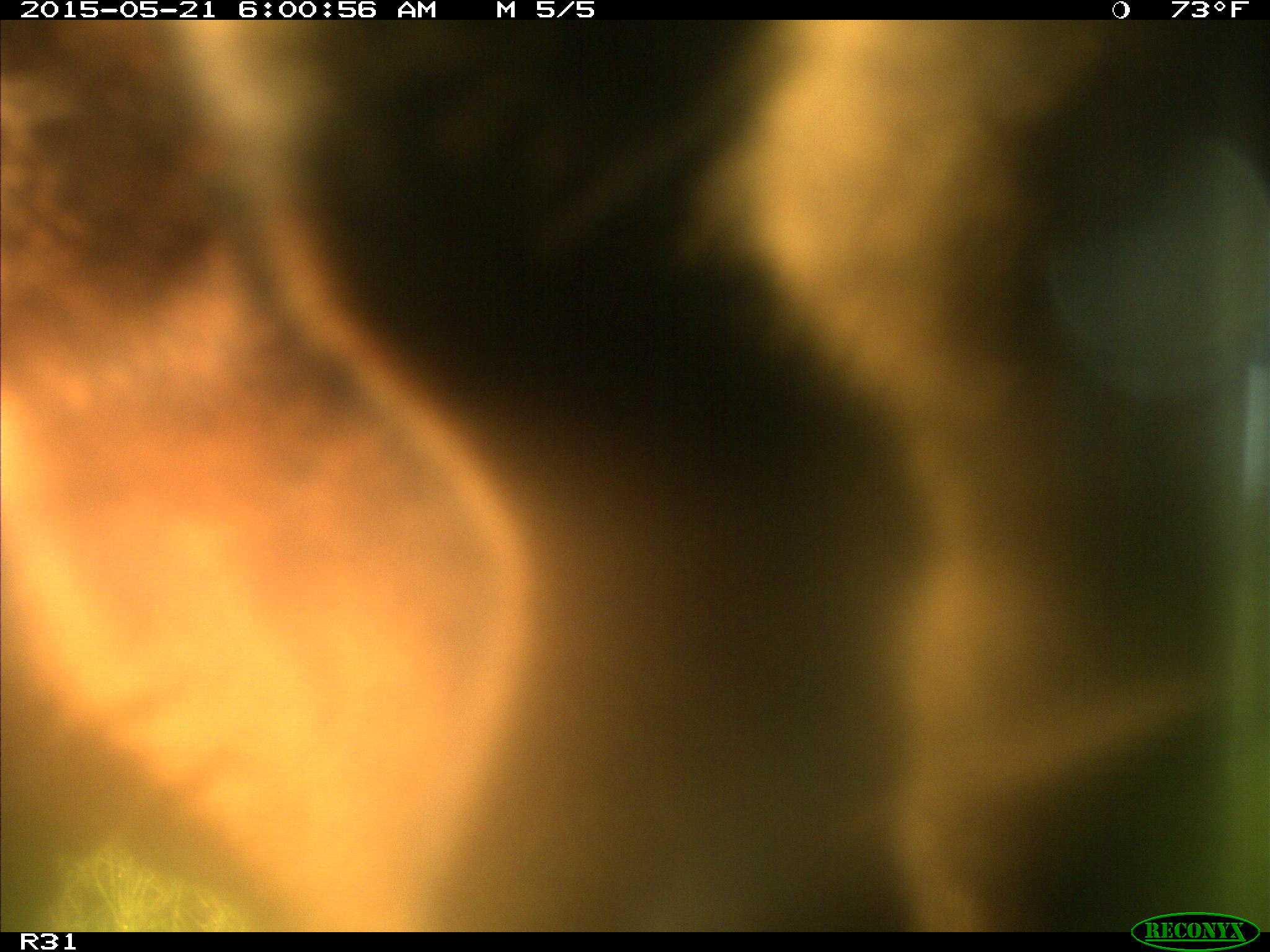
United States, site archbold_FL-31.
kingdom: Animalia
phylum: Chordata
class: Mammalia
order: Artiodactyla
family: Bovidae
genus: Bos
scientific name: Bos taurus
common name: domestic cow